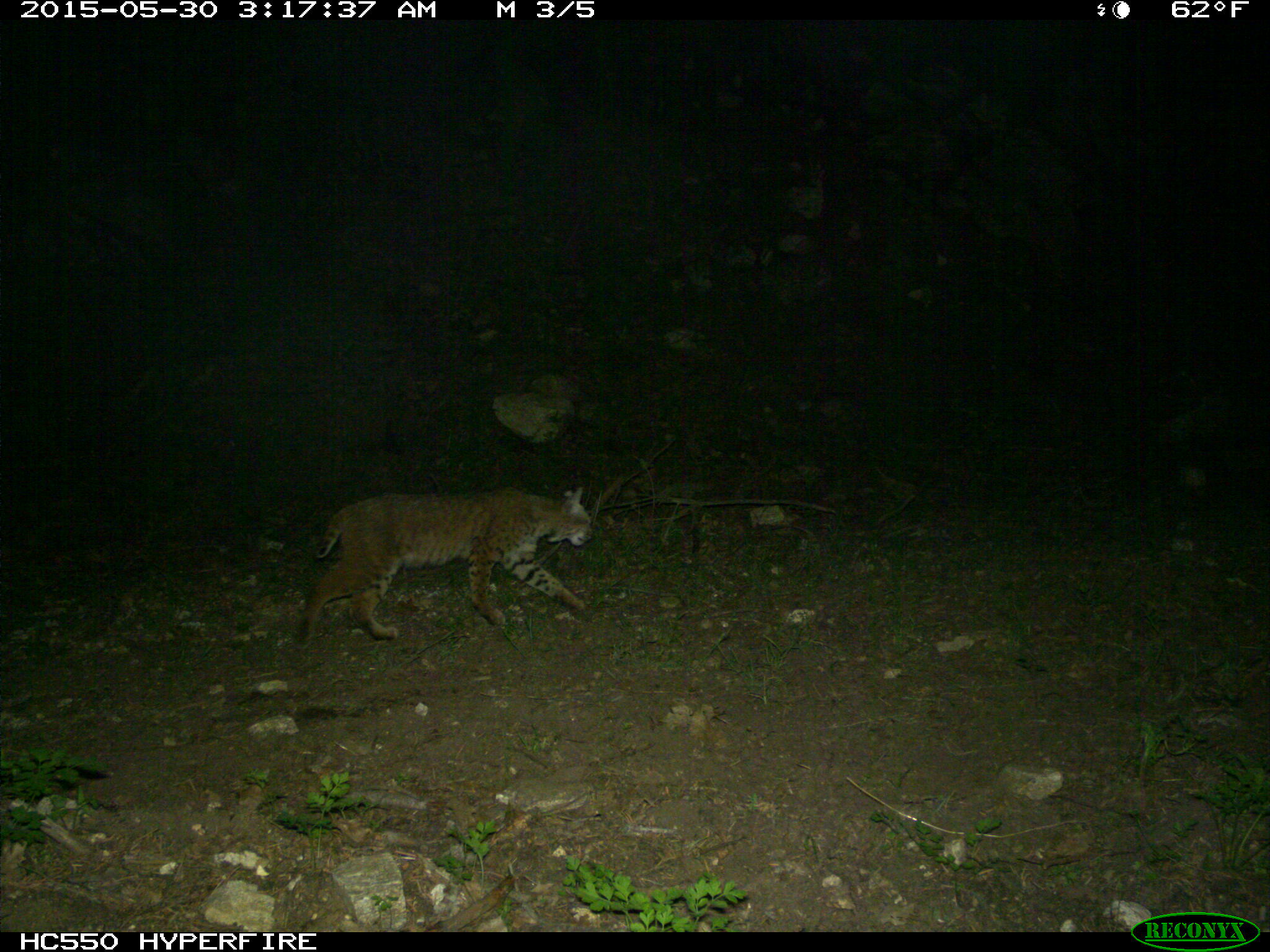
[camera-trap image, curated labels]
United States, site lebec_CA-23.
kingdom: Animalia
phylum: Chordata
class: Mammalia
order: Carnivora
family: Felidae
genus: Lynx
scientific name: Lynx rufus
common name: bobcat